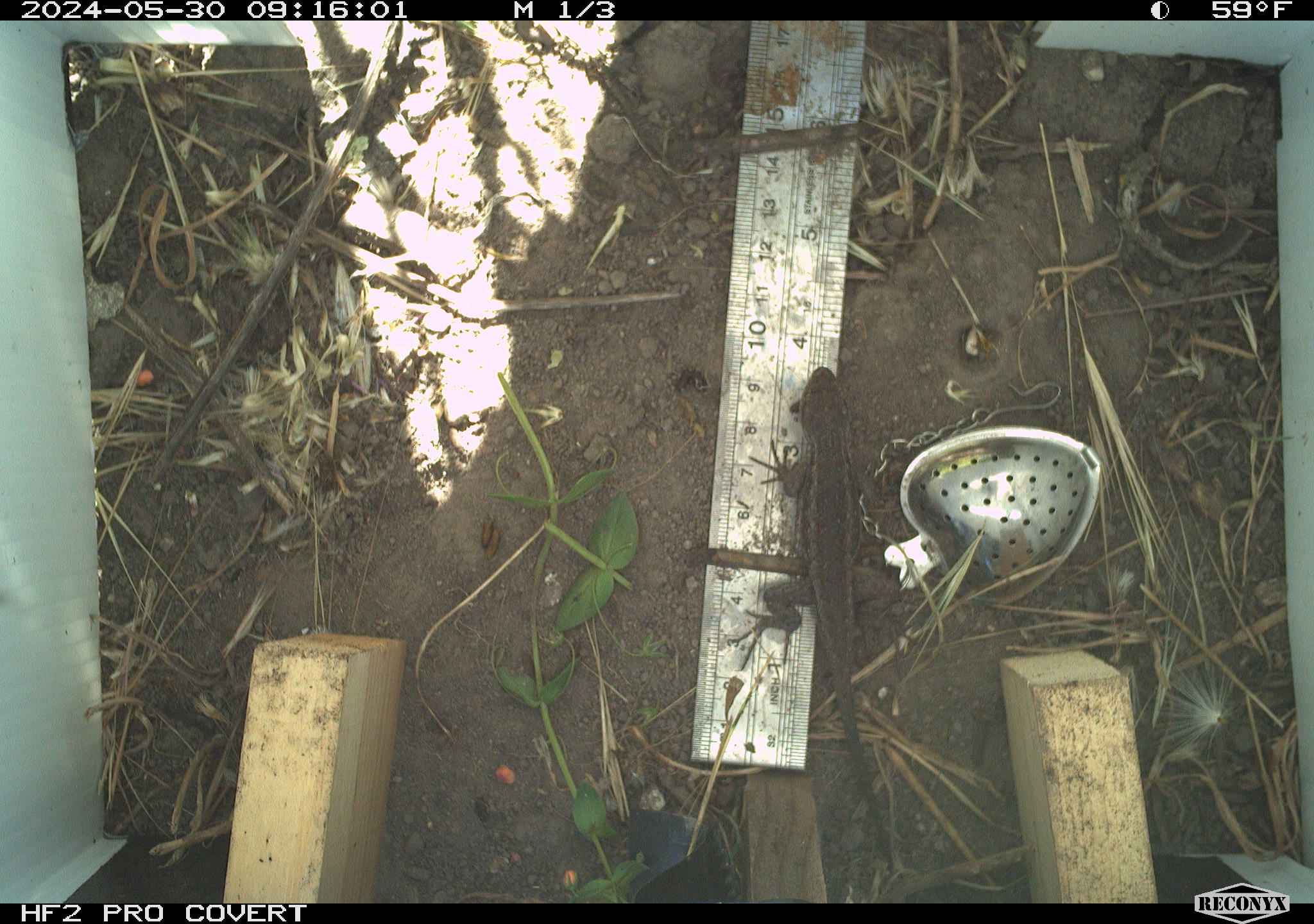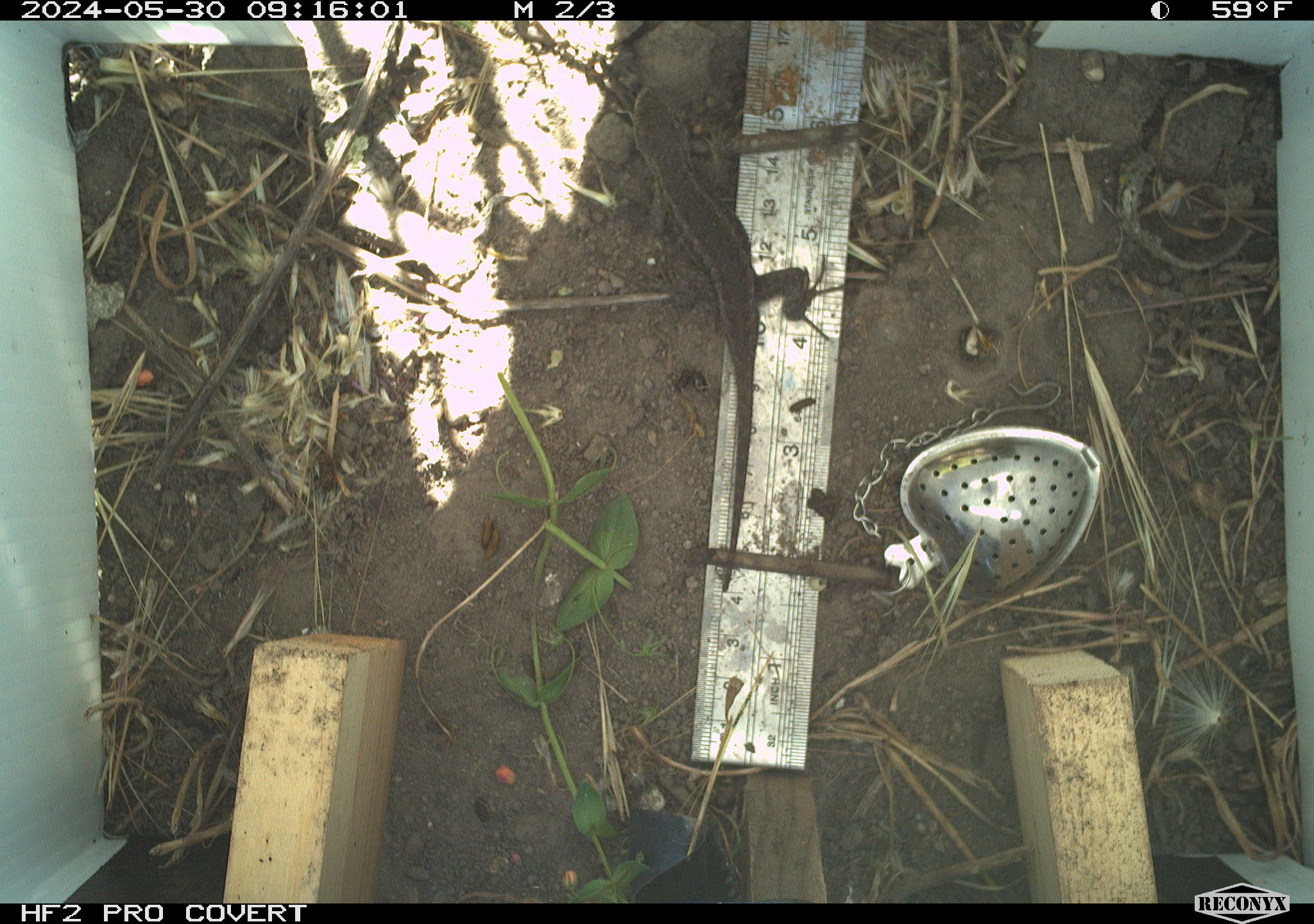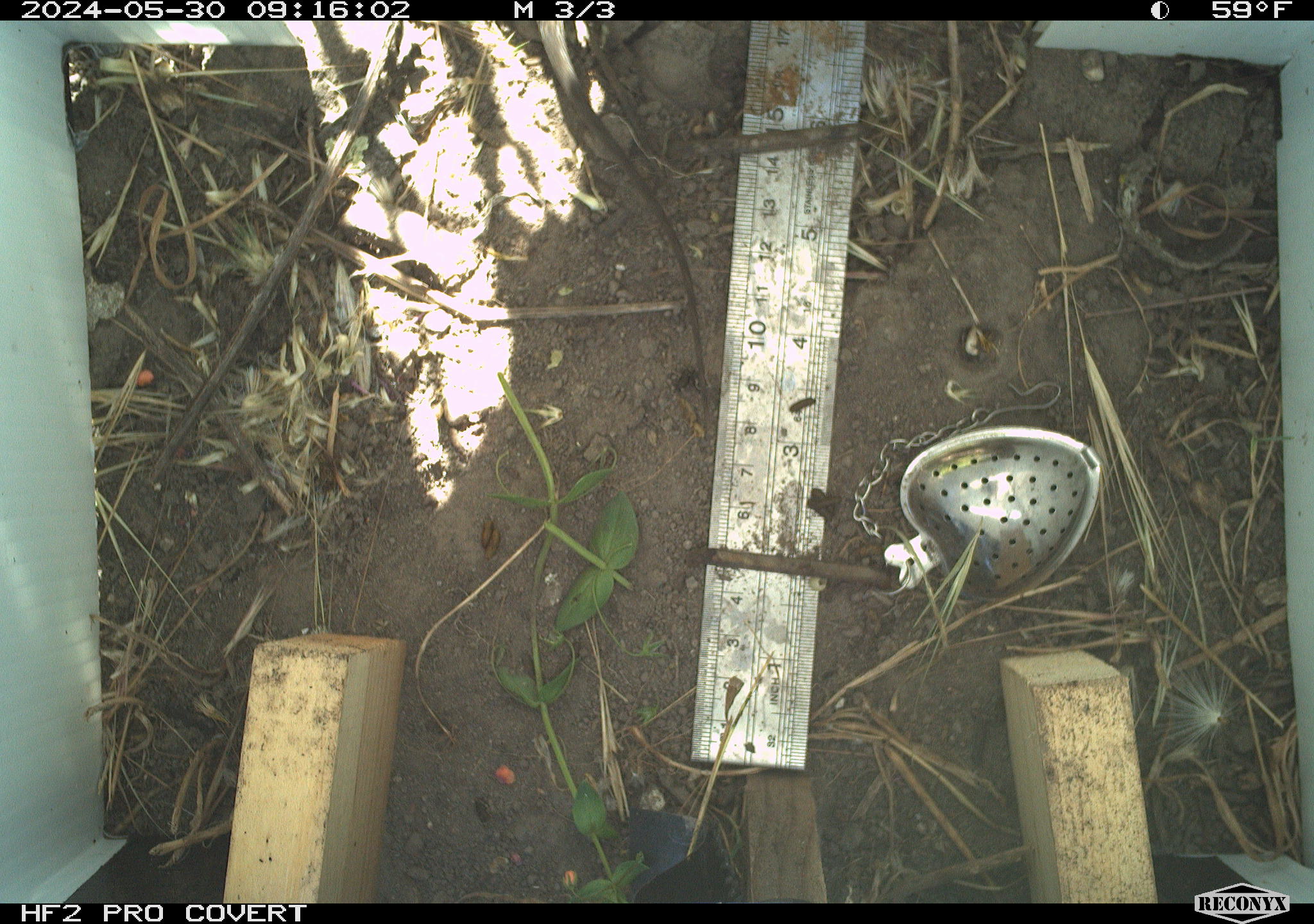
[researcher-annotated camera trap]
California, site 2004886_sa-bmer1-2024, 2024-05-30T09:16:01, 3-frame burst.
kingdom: Animalia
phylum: Chordata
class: Reptilia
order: Squamata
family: Phrynosomatidae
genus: Sceloporus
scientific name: Sceloporus occidentalis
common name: western fence lizard